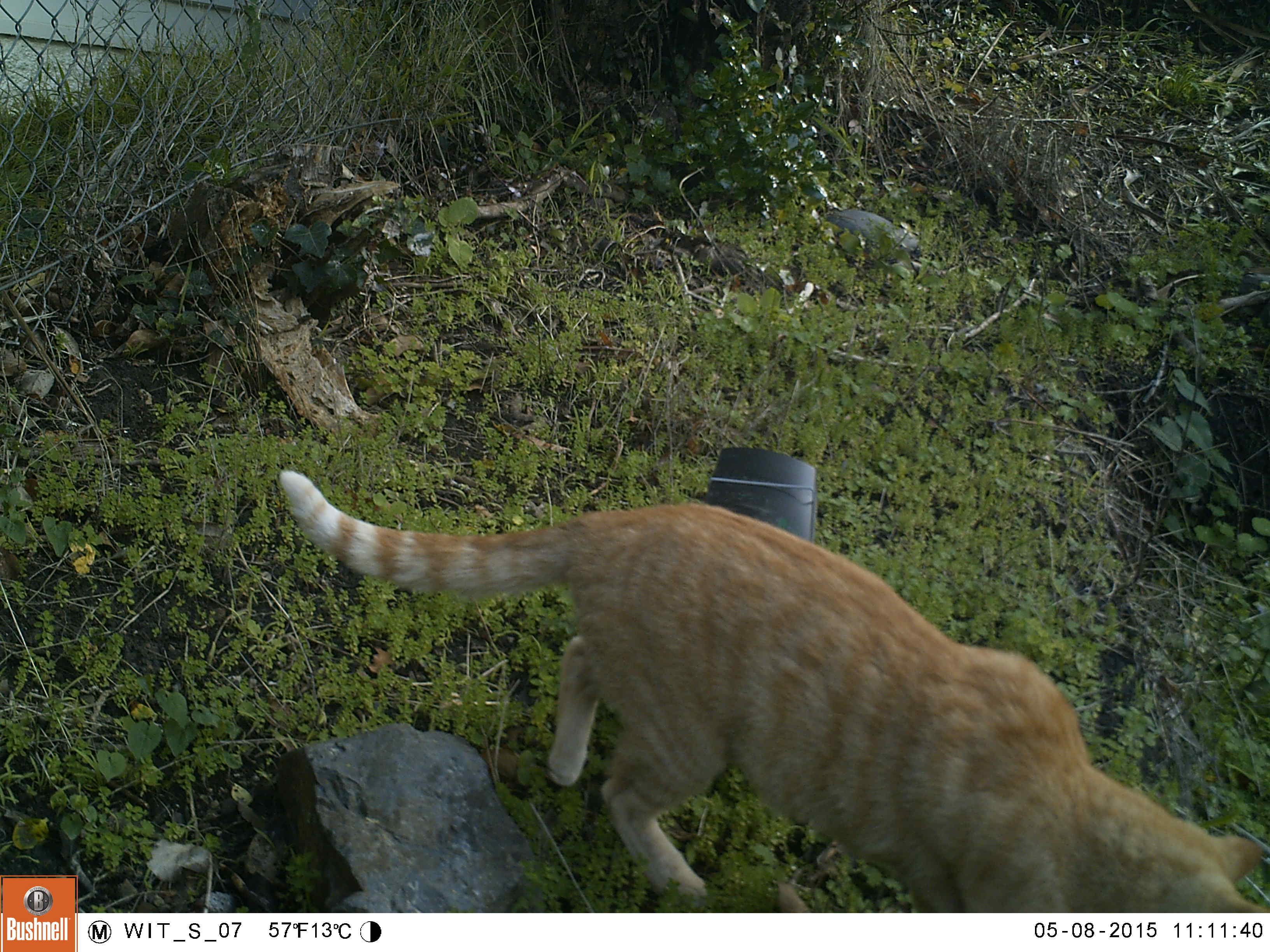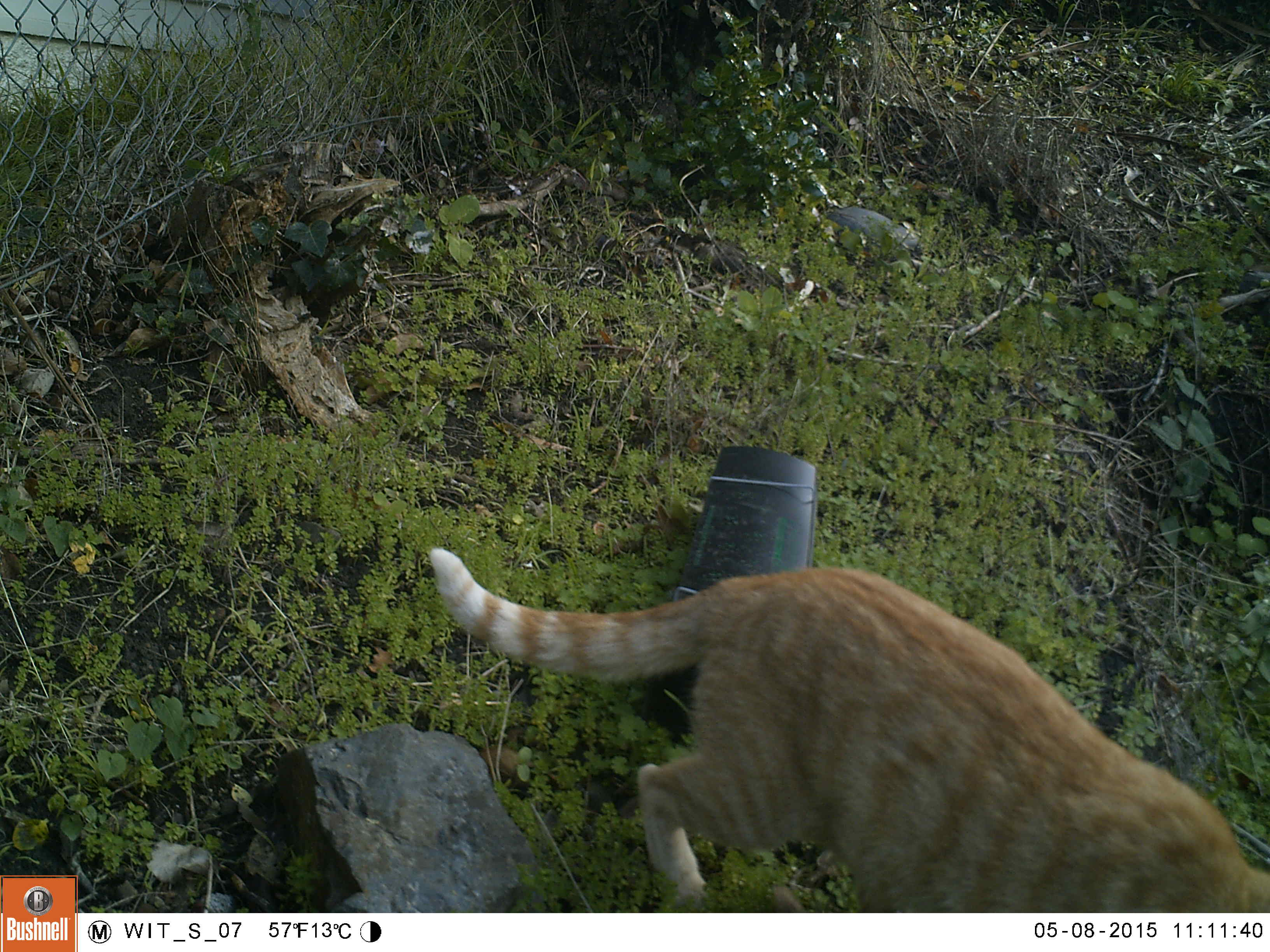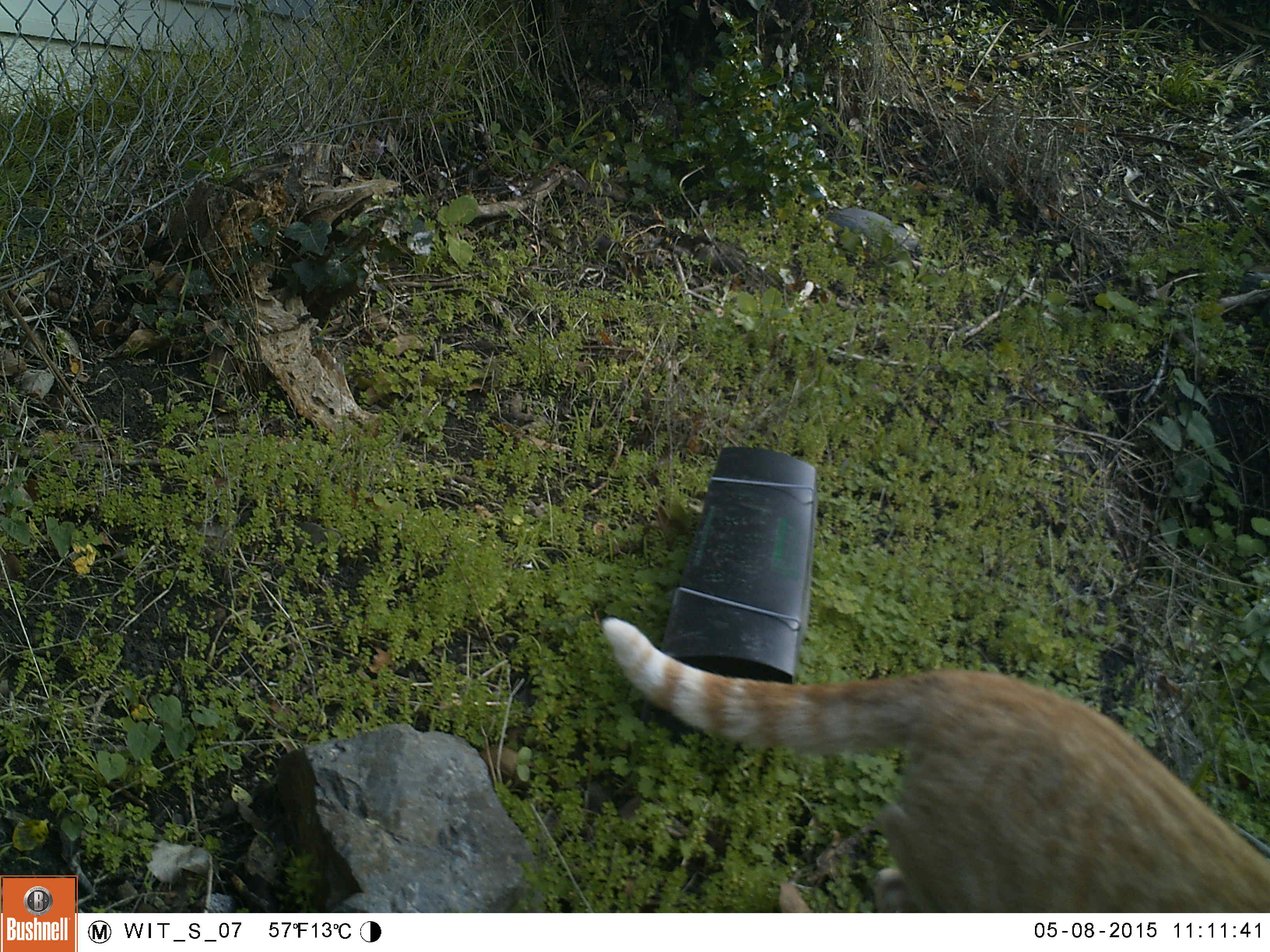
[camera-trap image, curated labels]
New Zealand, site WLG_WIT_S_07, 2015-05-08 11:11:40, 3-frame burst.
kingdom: Animalia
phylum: Chordata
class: Mammalia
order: Carnivora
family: Felidae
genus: Felis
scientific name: Felis catus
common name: domestic cat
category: cat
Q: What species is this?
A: Cat (domestic cat) (Felis catus).